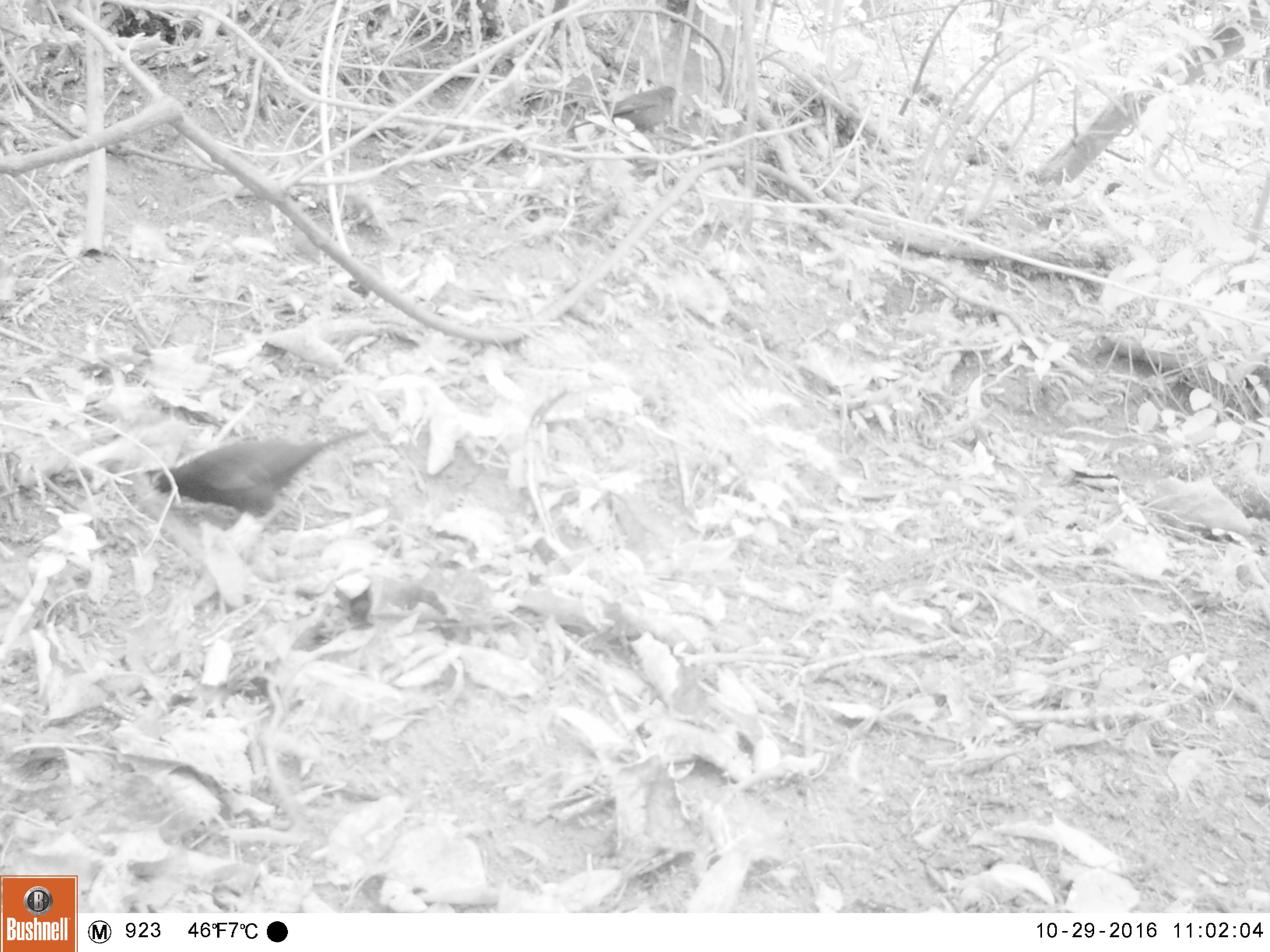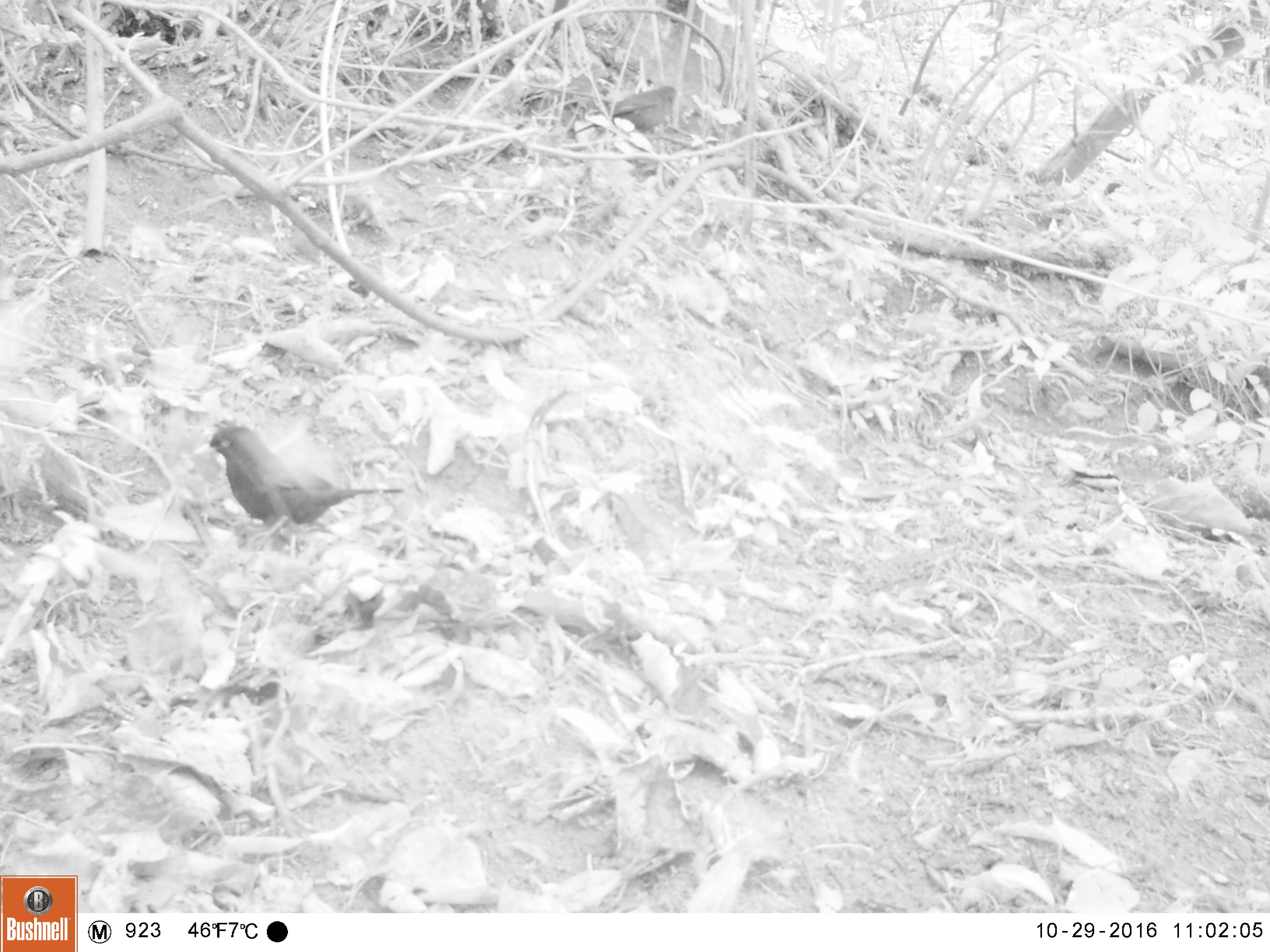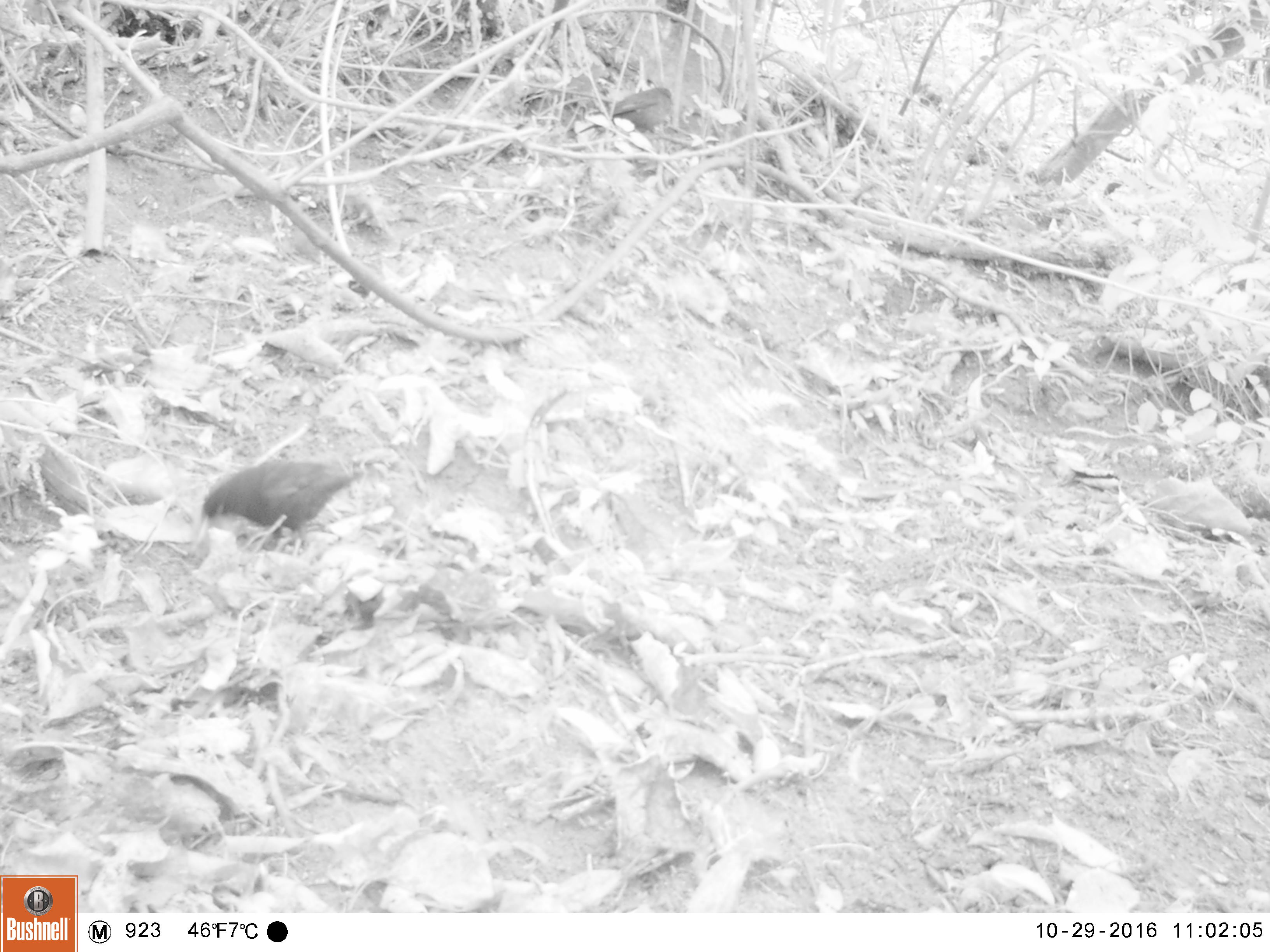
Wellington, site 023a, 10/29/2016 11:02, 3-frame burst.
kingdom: Animalia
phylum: Chordata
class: Aves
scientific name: Aves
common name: bird